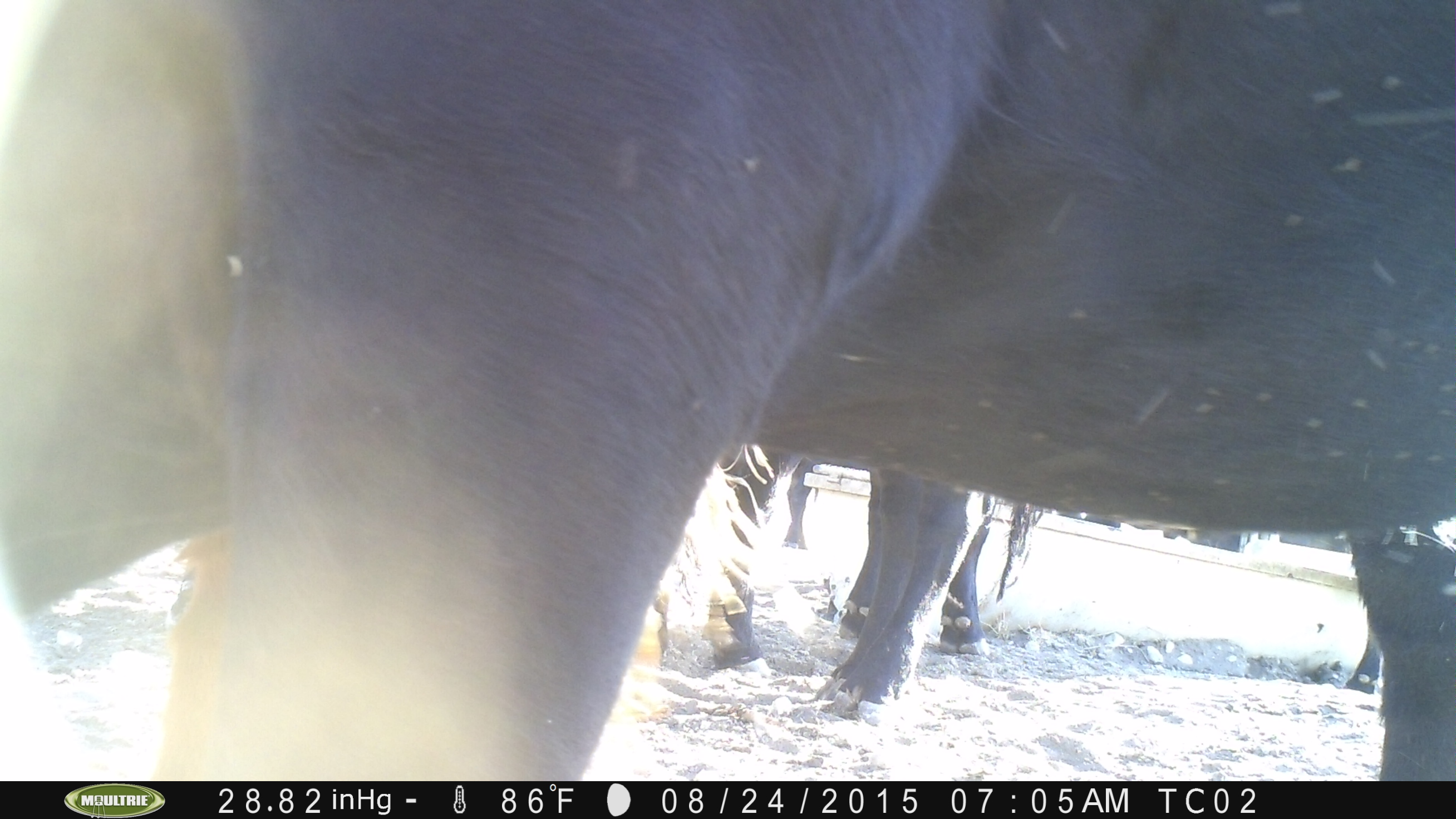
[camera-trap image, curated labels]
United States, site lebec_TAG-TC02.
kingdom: Animalia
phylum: Chordata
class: Mammalia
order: Artiodactyla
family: Bovidae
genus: Bos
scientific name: Bos taurus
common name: domestic cow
Bos taurus (domestic cow).